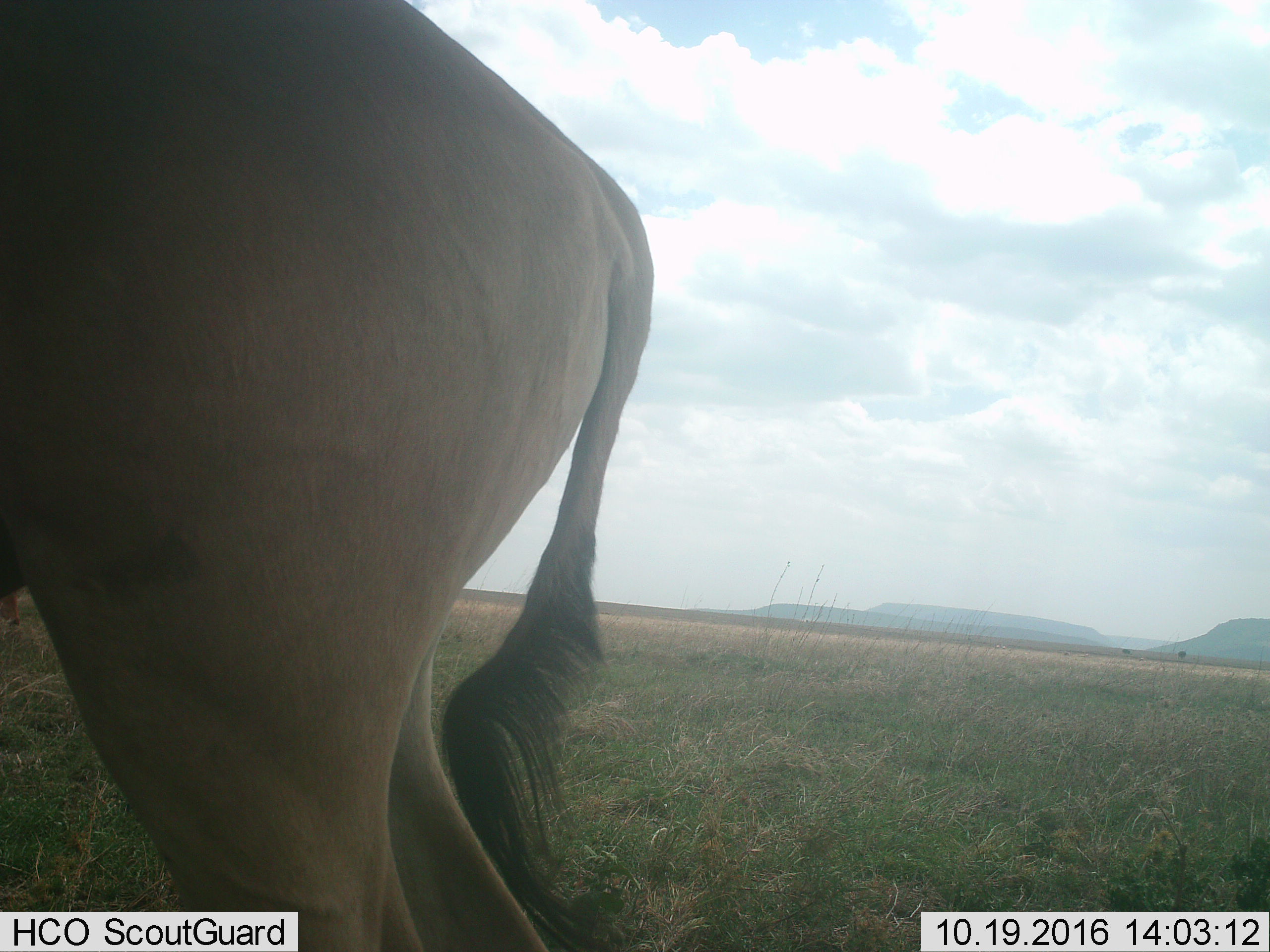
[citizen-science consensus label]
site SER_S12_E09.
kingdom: Animalia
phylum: Chordata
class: Mammalia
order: Artiodactyla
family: Bovidae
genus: Connochaetes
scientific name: Connochaetes taurinus taurinus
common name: blue wildebeest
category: wildebeestblue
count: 1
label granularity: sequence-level